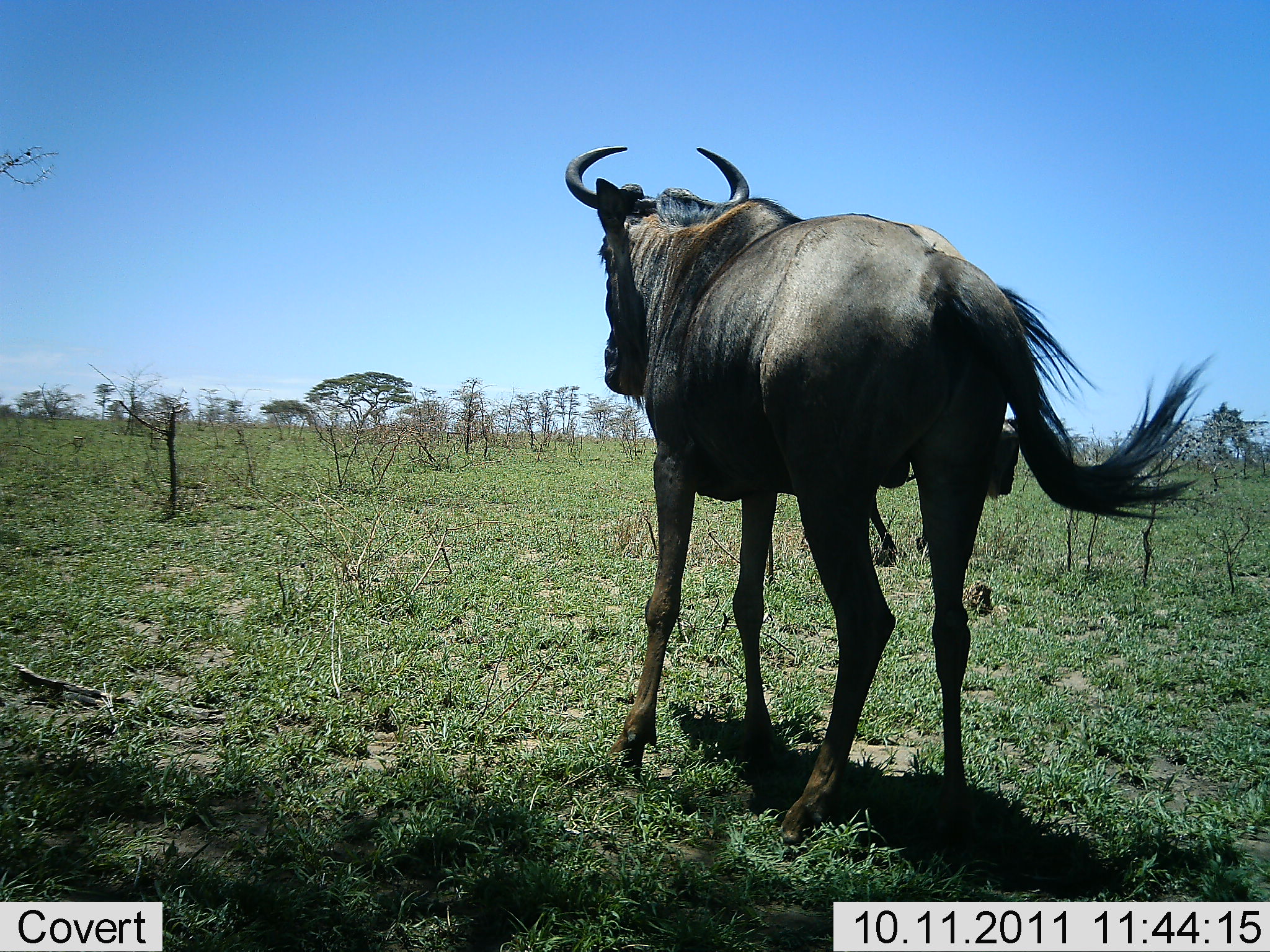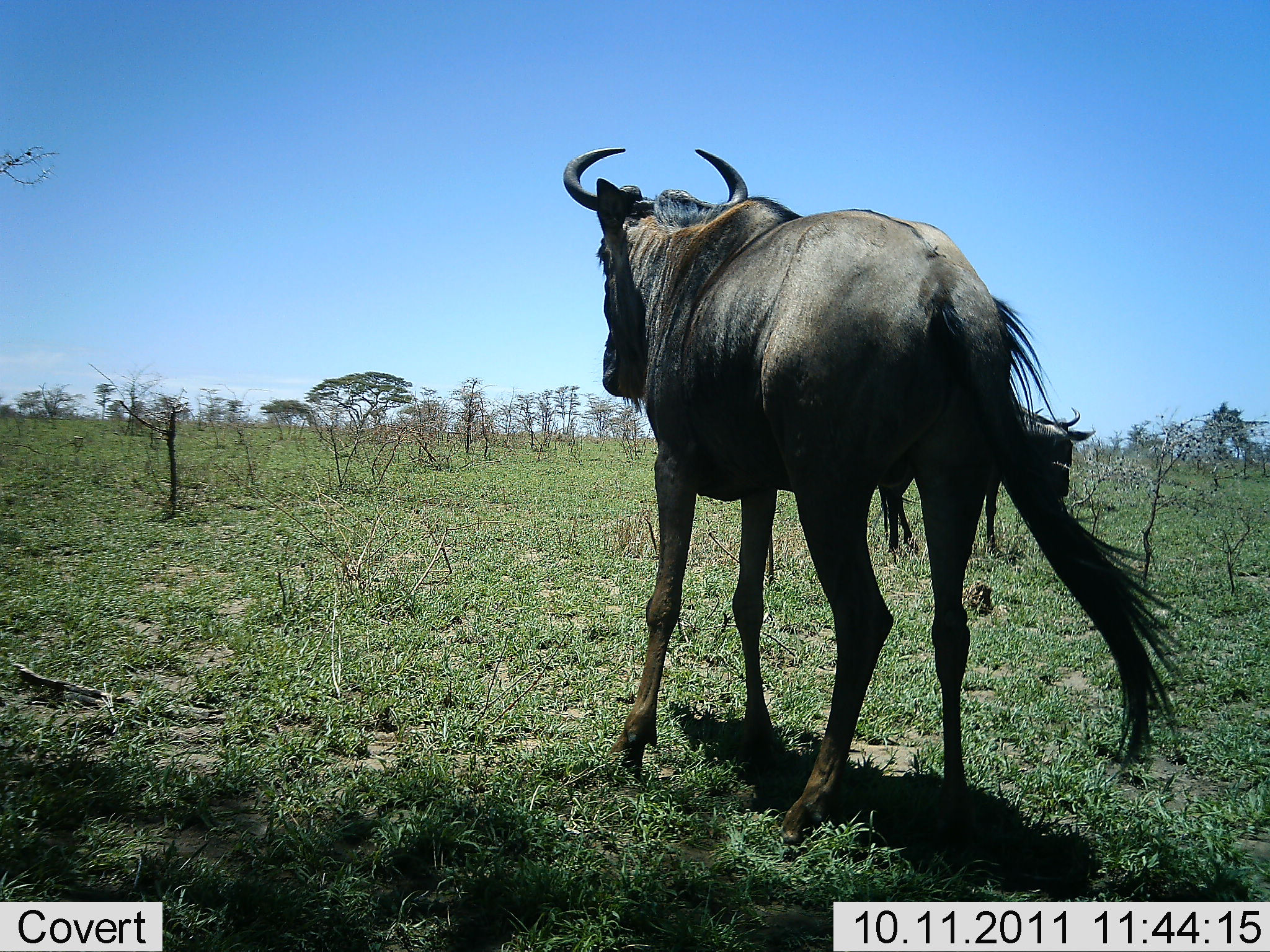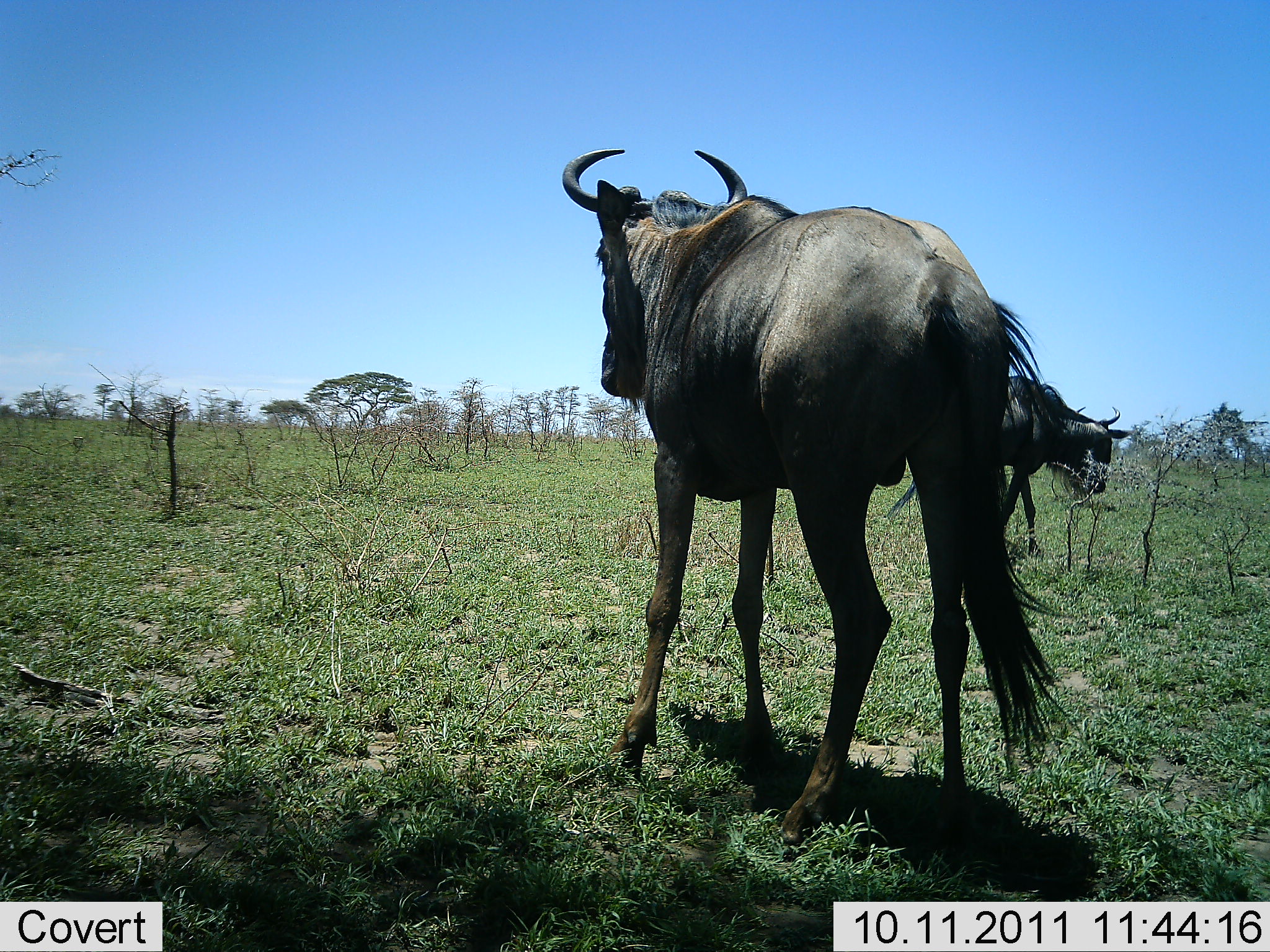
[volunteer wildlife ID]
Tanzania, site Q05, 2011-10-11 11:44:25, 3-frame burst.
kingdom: Animalia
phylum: Chordata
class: Mammalia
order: Artiodactyla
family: Bovidae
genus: Connochaetes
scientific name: Connochaetes taurinus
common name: blue wildebeest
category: wildebeest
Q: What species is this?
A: Wildebeest (blue wildebeest) (Connochaetes taurinus).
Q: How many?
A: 2.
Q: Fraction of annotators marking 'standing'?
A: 75%.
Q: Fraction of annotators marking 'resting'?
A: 0%.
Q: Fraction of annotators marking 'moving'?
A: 67%.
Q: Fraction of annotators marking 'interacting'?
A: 8%.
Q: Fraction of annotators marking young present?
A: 0%.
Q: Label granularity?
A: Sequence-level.